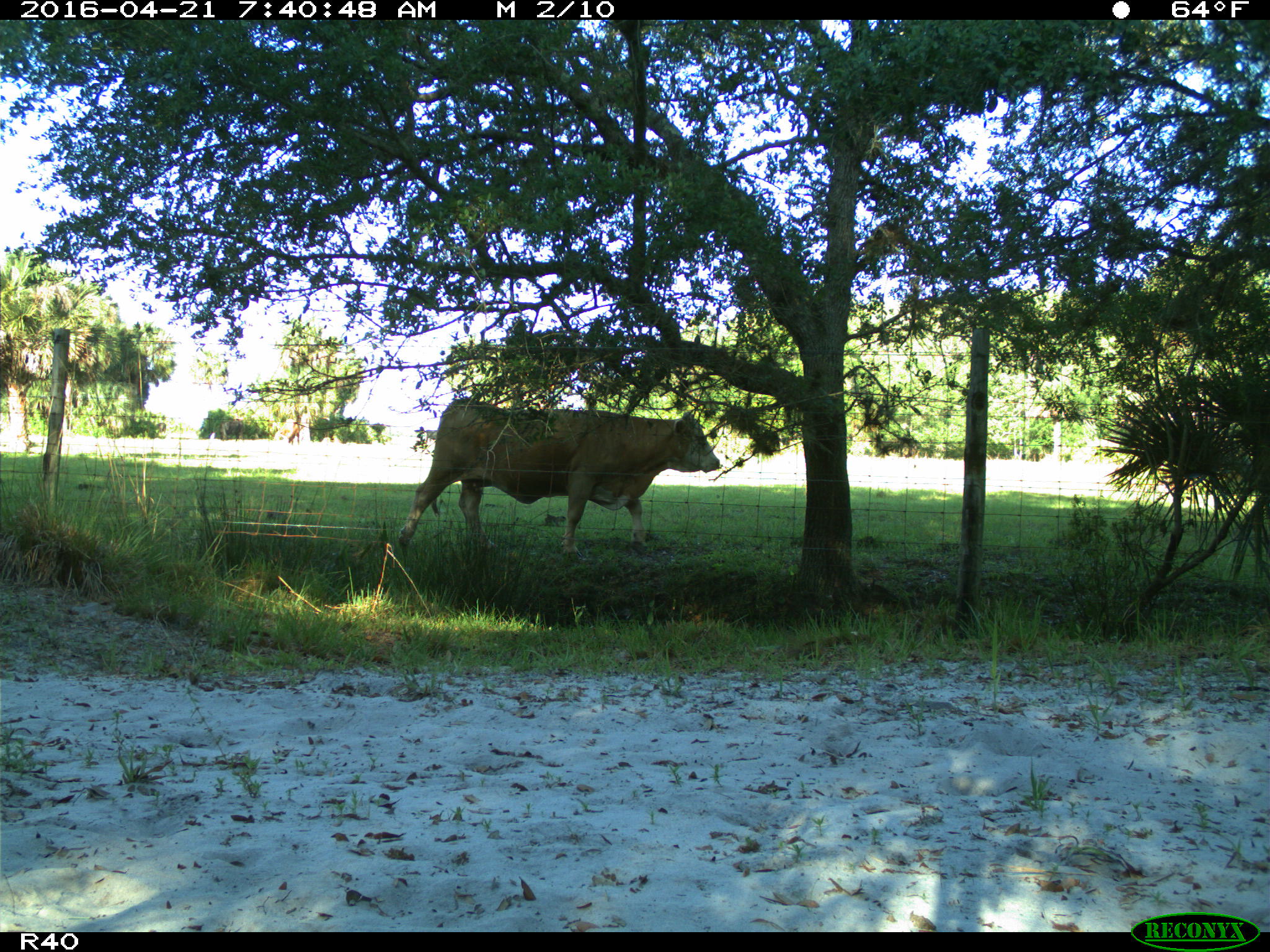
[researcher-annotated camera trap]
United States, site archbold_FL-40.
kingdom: Animalia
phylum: Chordata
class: Mammalia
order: Artiodactyla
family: Bovidae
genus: Bos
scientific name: Bos taurus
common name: domestic cow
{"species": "Bos taurus (domestic cow)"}